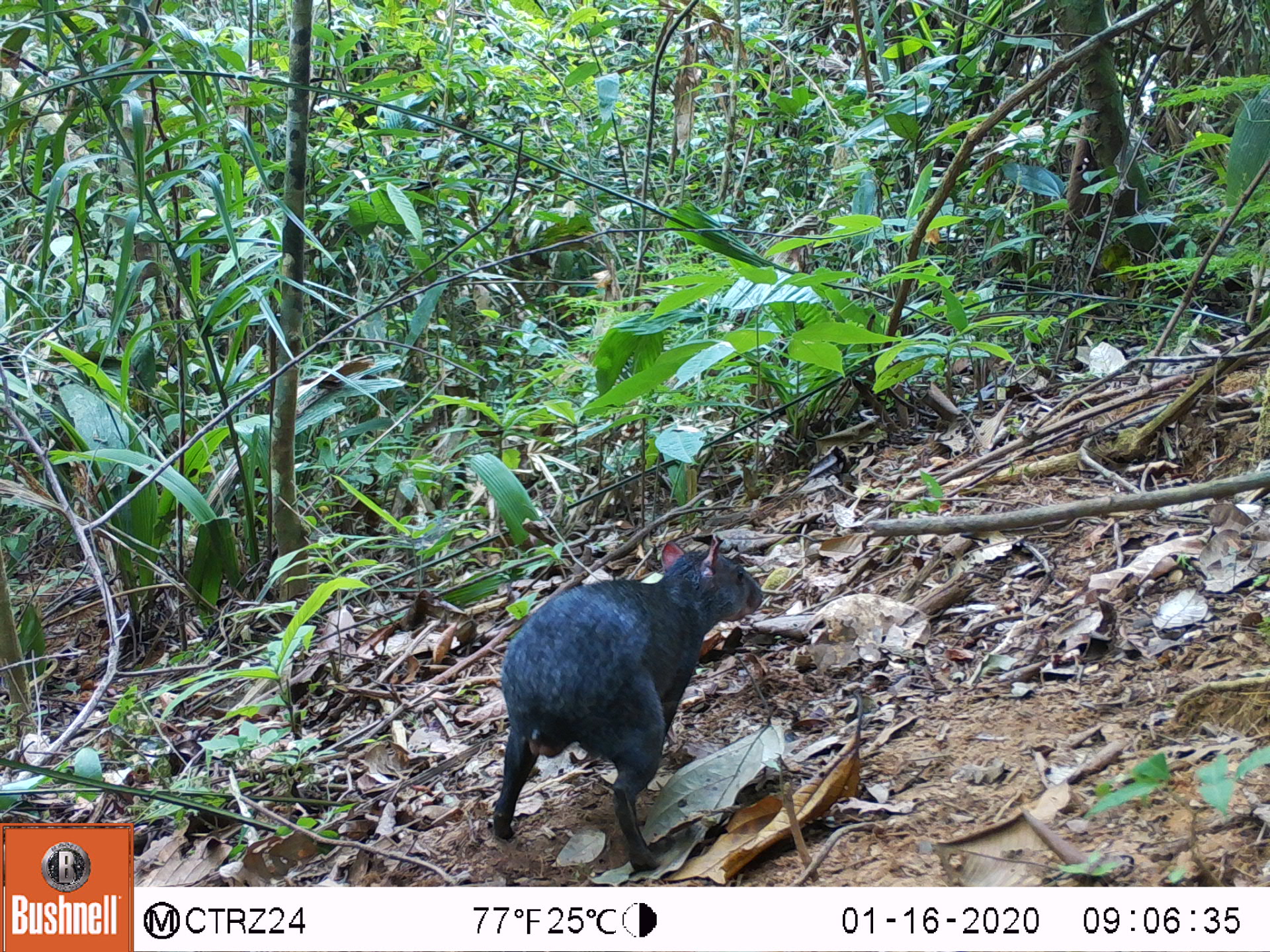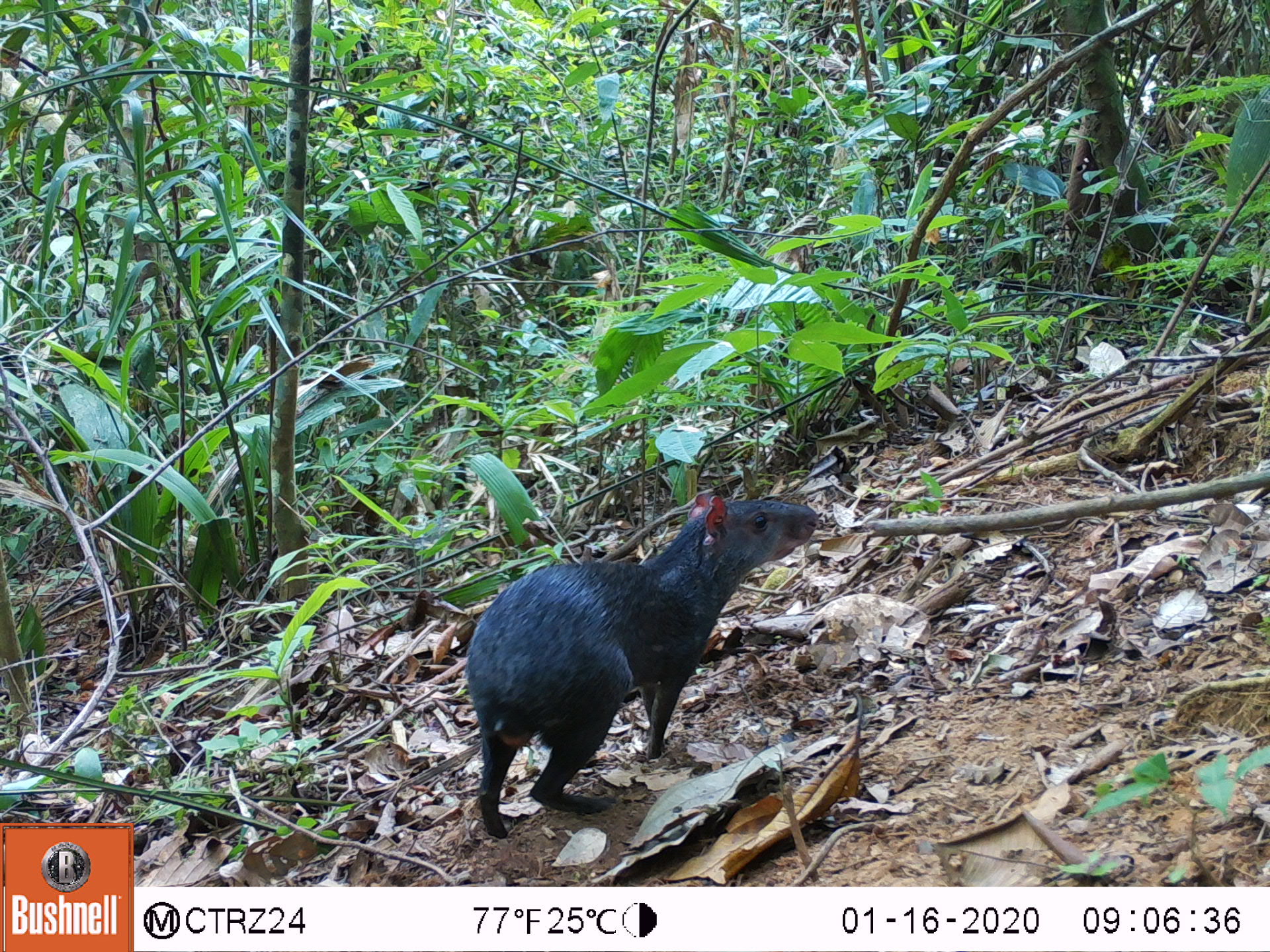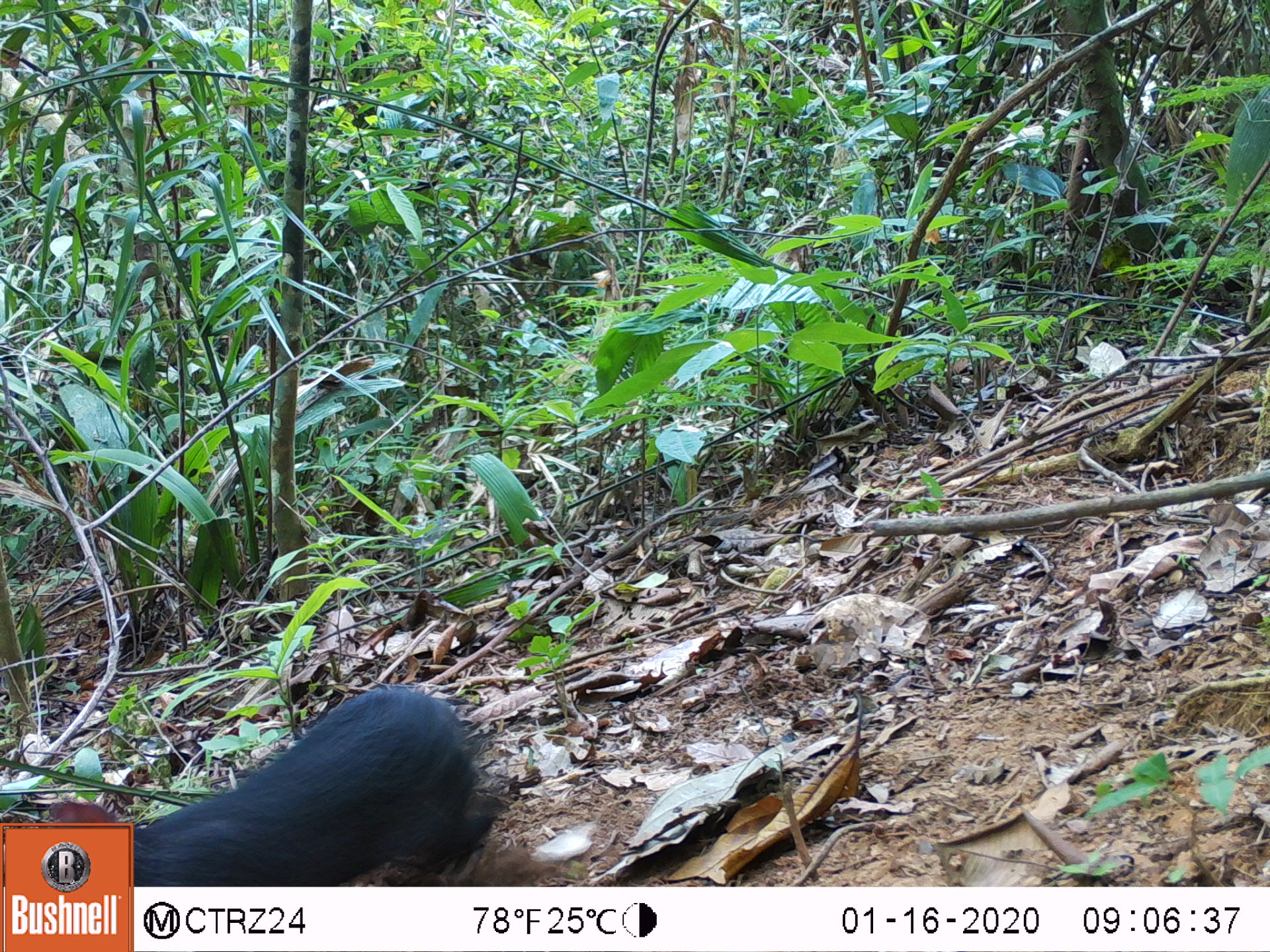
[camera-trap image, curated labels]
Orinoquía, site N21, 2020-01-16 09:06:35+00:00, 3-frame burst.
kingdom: Animalia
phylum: Chordata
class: Mammalia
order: Rodentia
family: Dasyproctidae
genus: Dasyprocta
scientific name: Dasyprocta fuliginosa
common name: black agouti